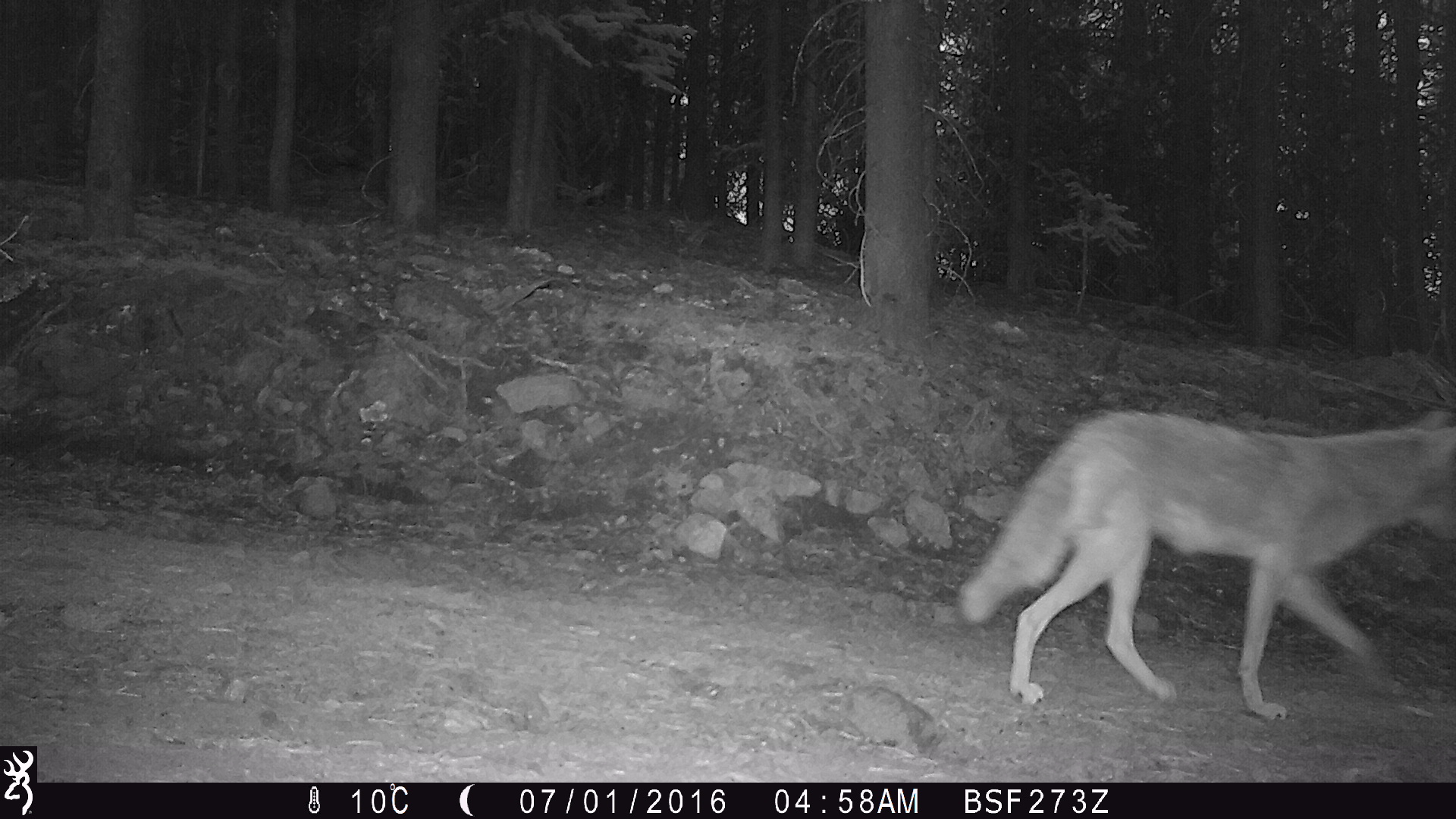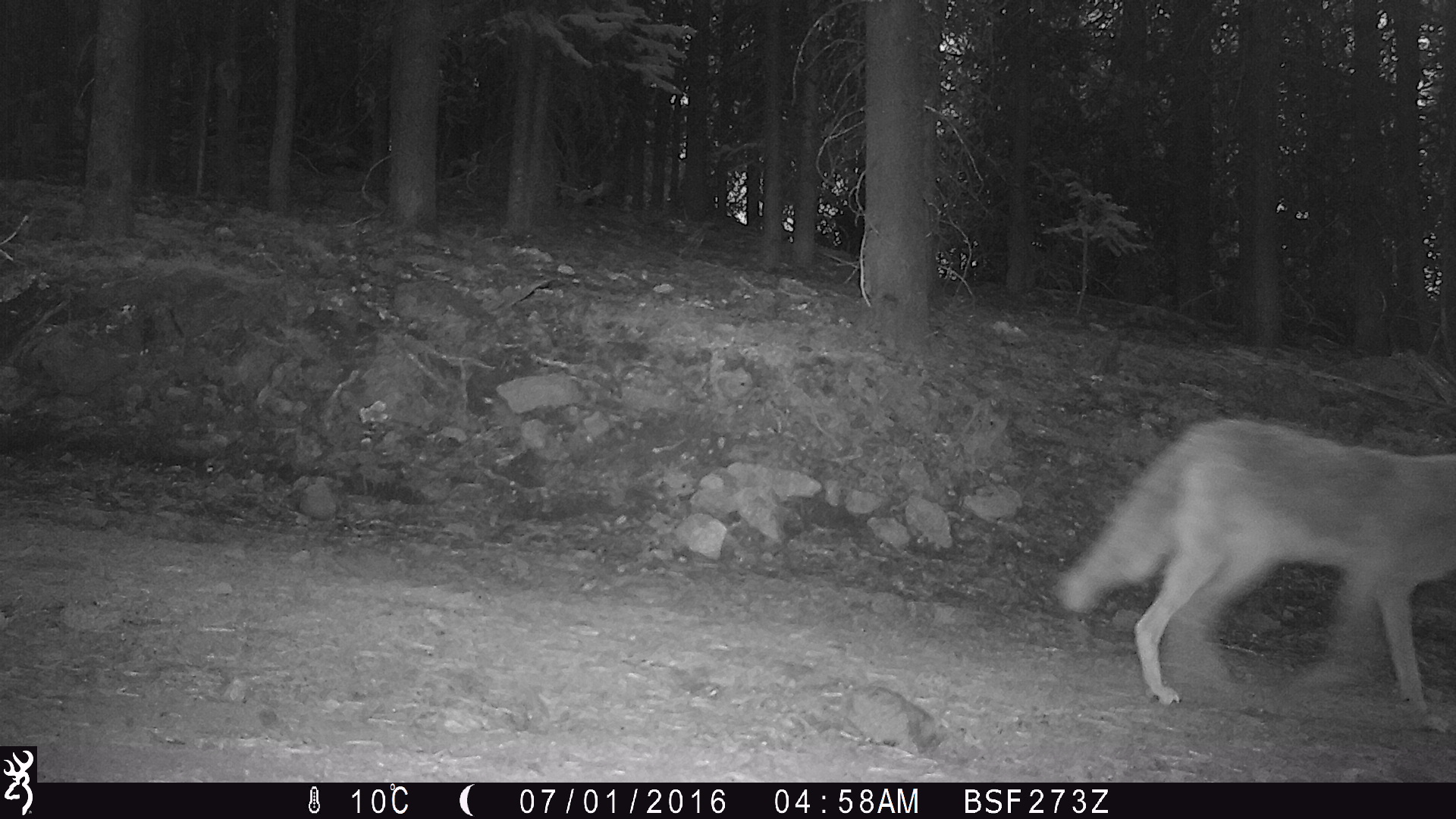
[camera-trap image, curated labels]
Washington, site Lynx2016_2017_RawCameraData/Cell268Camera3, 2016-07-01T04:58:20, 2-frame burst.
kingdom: Animalia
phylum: Chordata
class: Mammalia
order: Carnivora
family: Canidae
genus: Canis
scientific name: Canis latrans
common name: coyote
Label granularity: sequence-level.